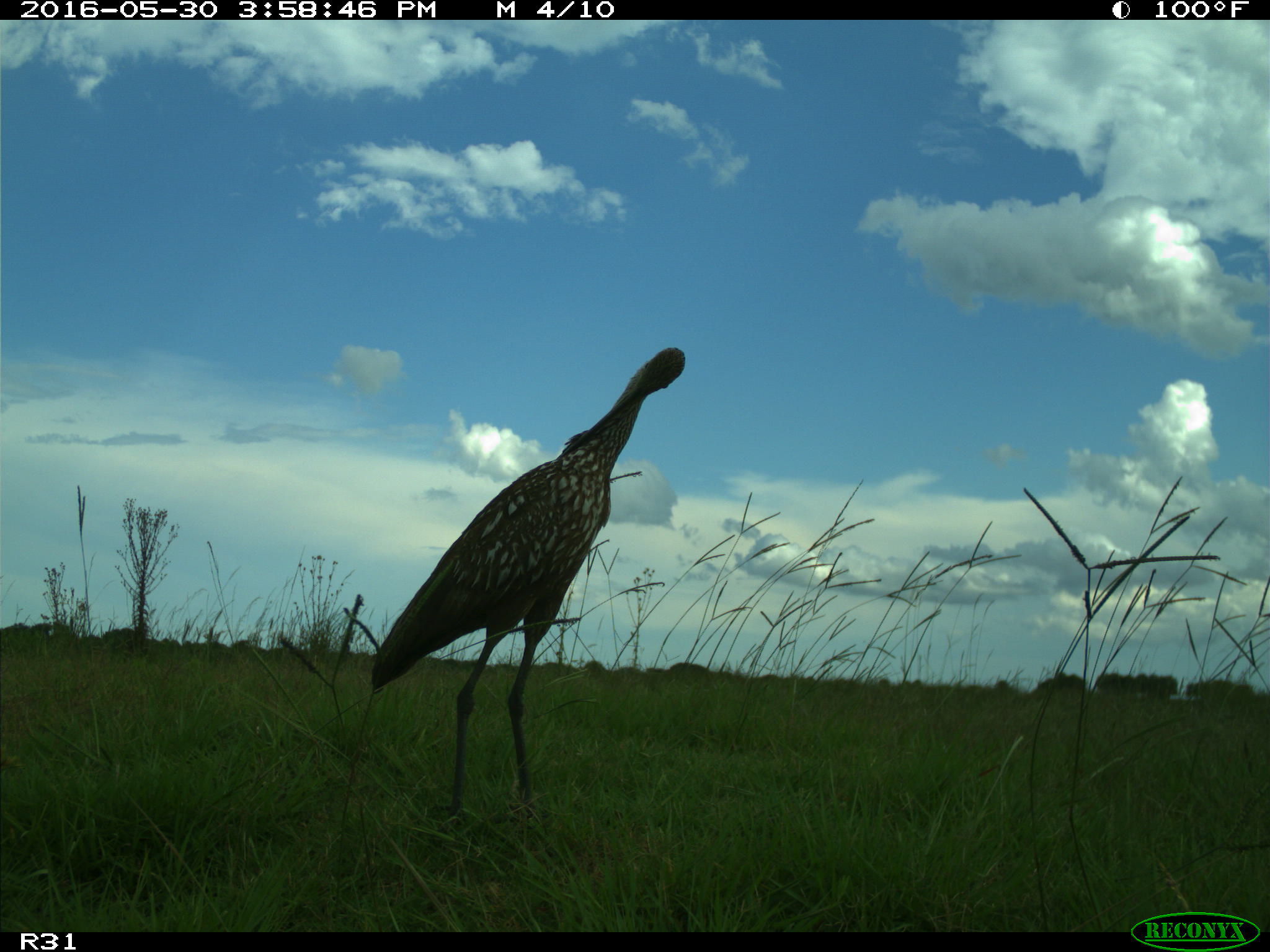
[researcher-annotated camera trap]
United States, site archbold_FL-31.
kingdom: Animalia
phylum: Chordata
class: Aves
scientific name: Aves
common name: birds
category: unidentified bird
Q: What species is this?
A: Unidentified bird (birds) (Aves).